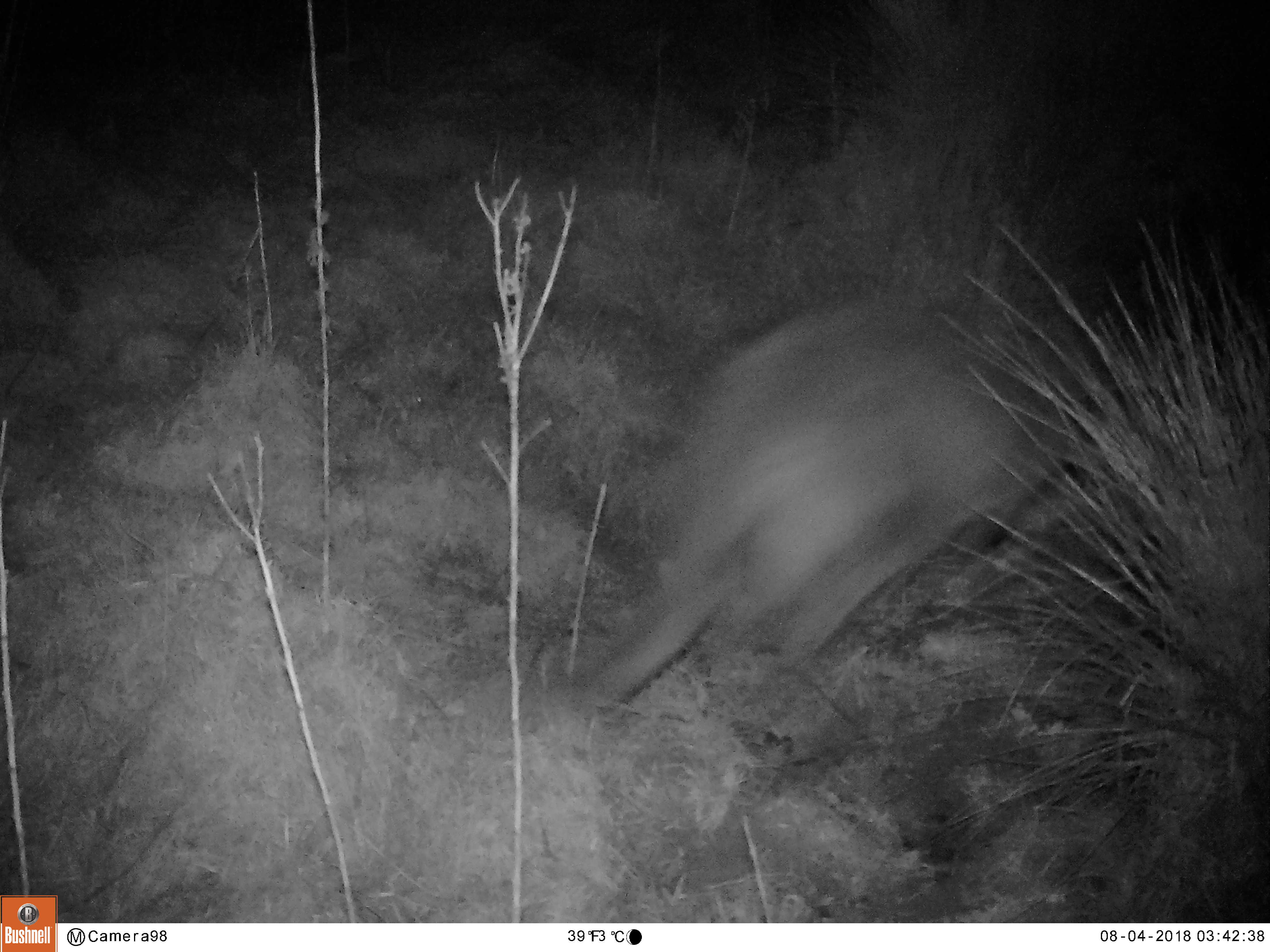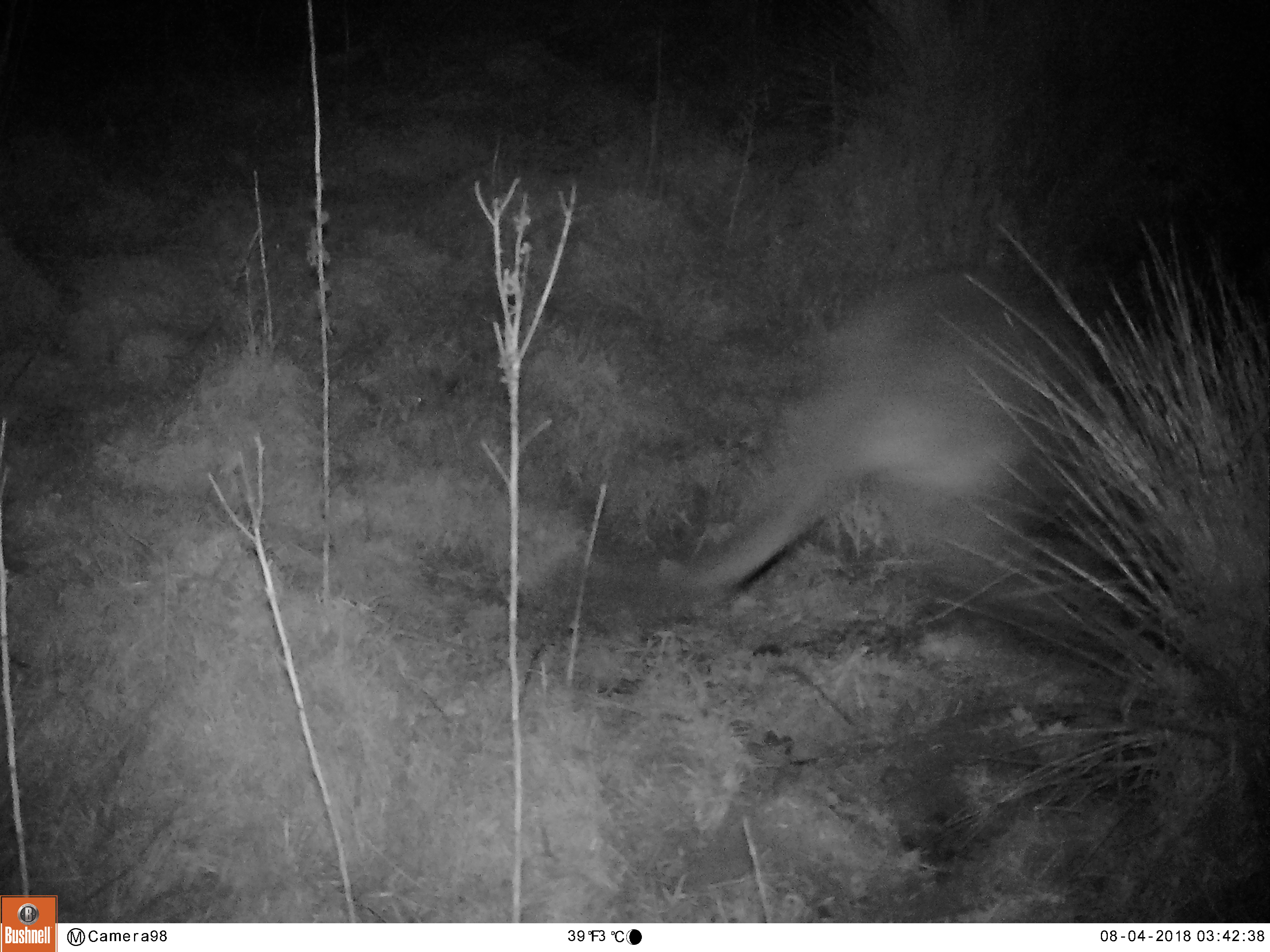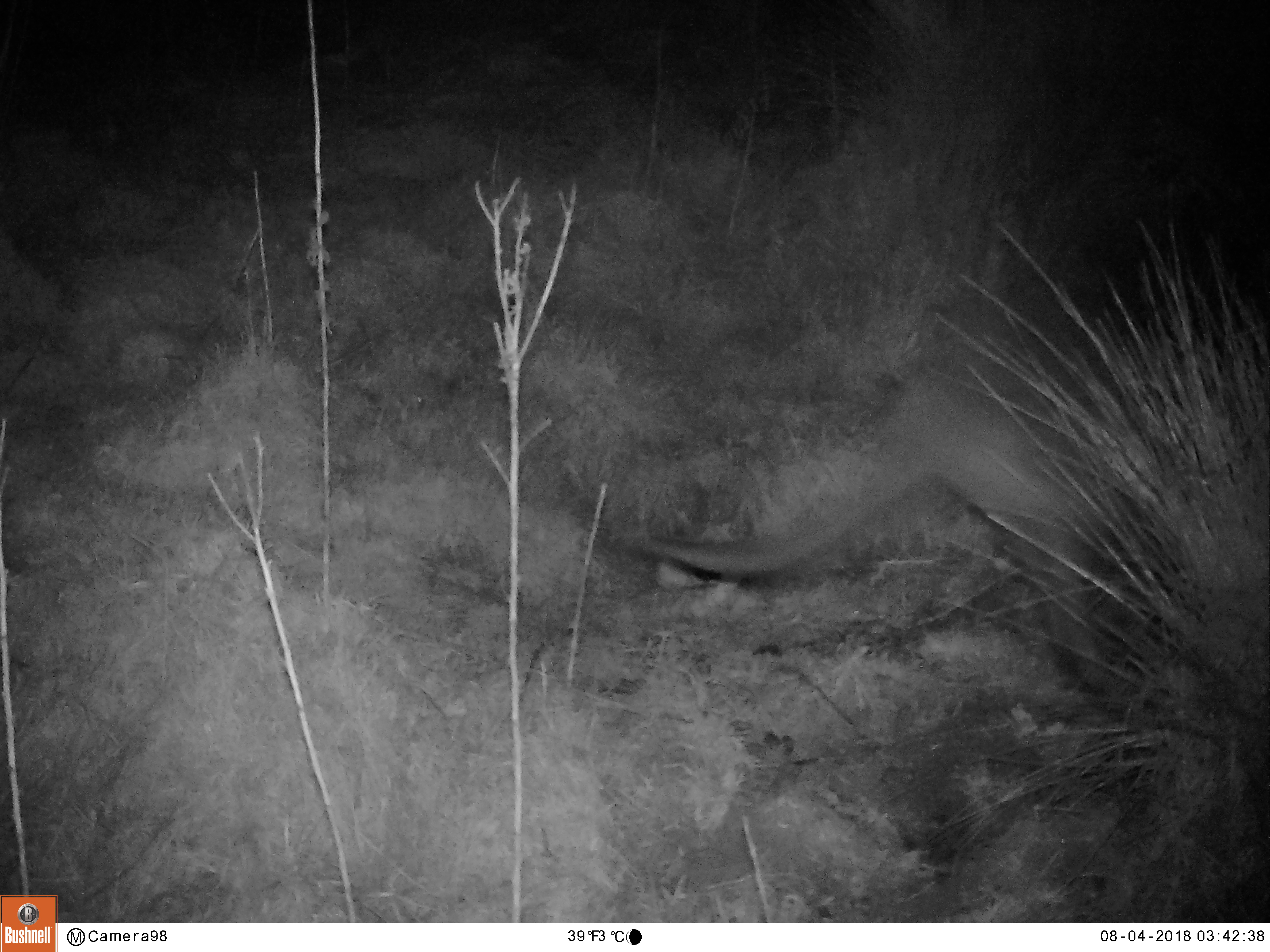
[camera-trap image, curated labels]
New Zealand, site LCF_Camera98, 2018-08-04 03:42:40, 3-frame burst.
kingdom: Animalia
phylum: Chordata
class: Mammalia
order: Diprotodontia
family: Macropodidae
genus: Notamacropus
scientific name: Notamacropus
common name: wallaby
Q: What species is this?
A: Wallaby (Notamacropus).